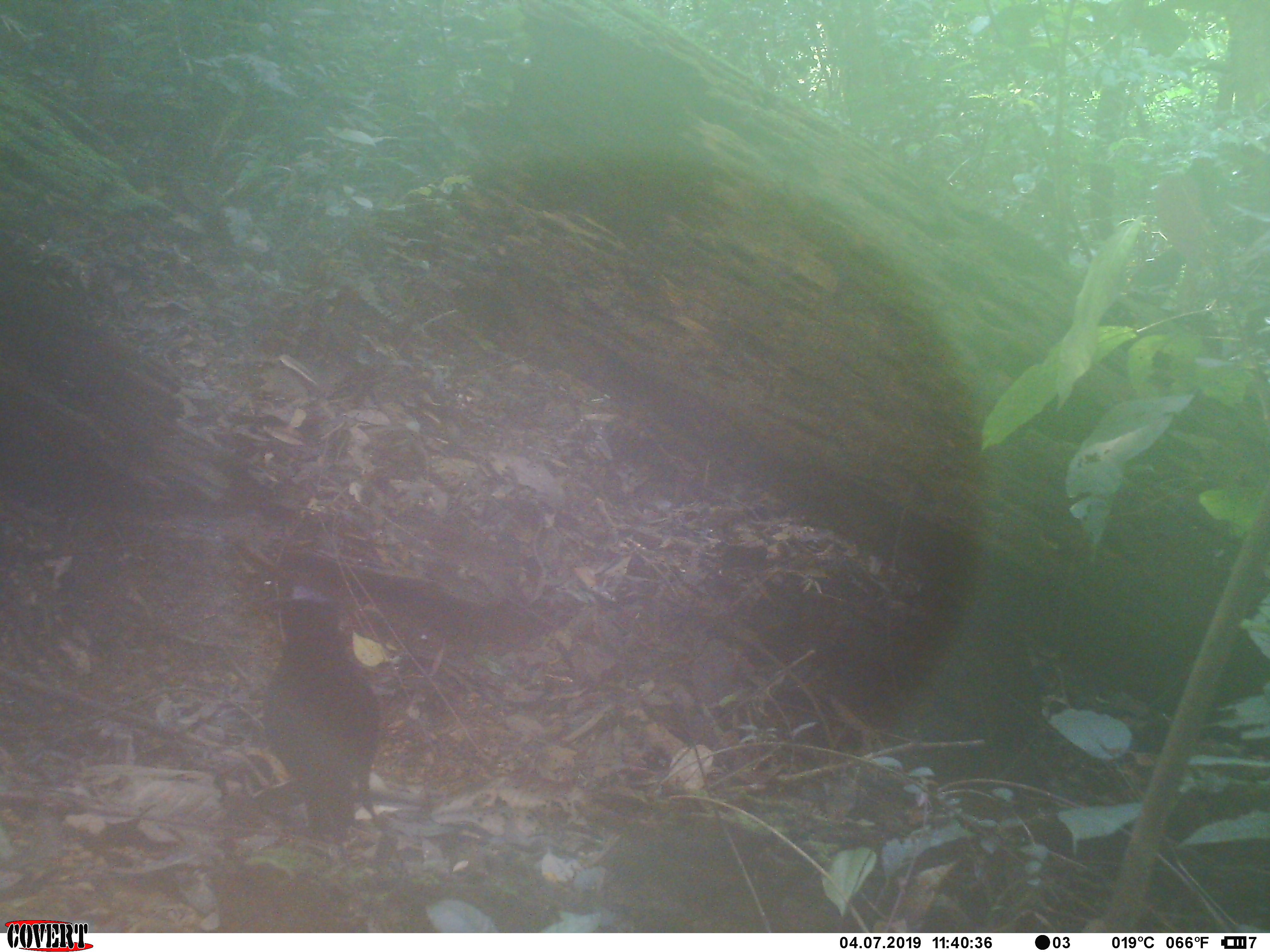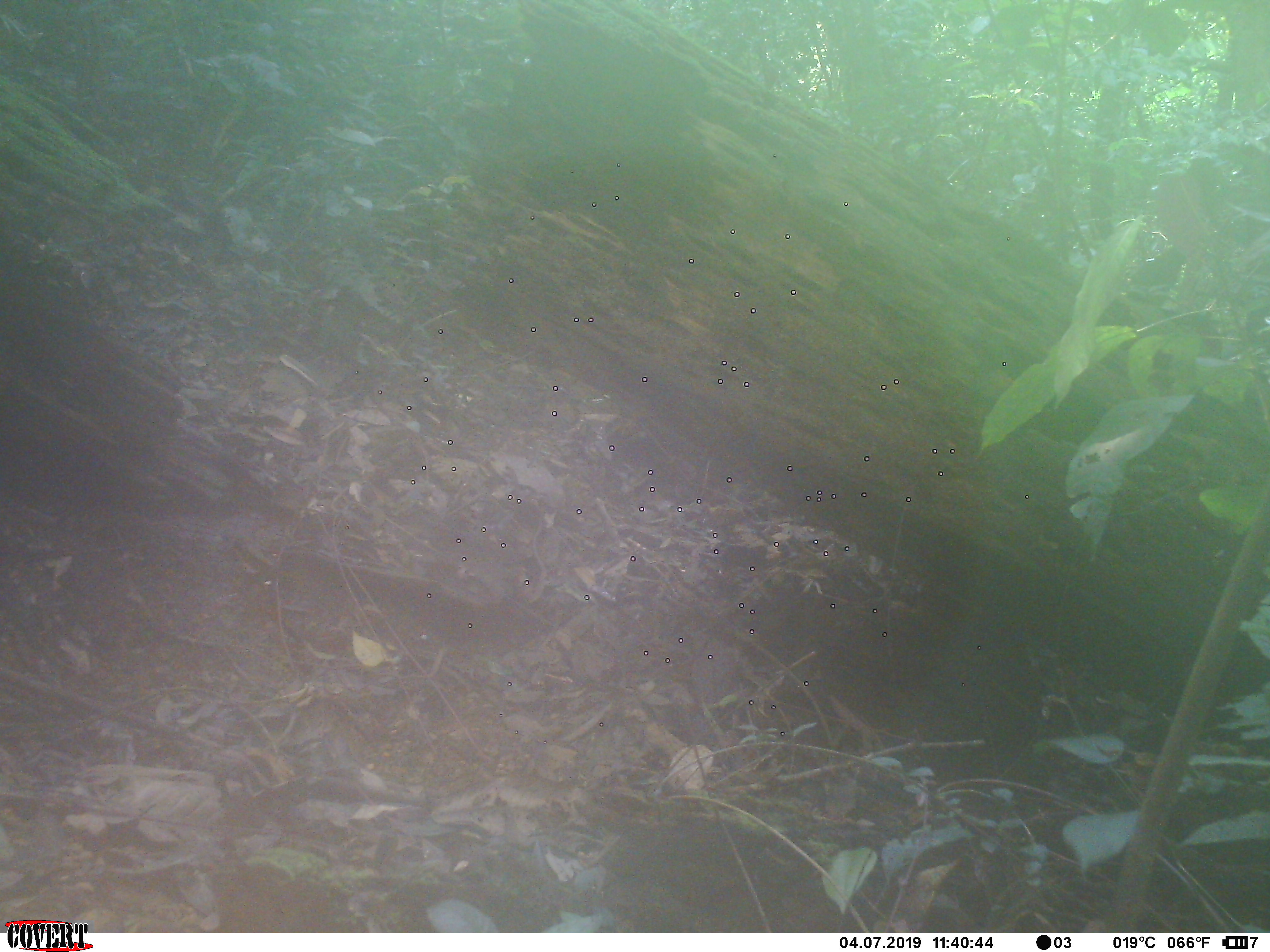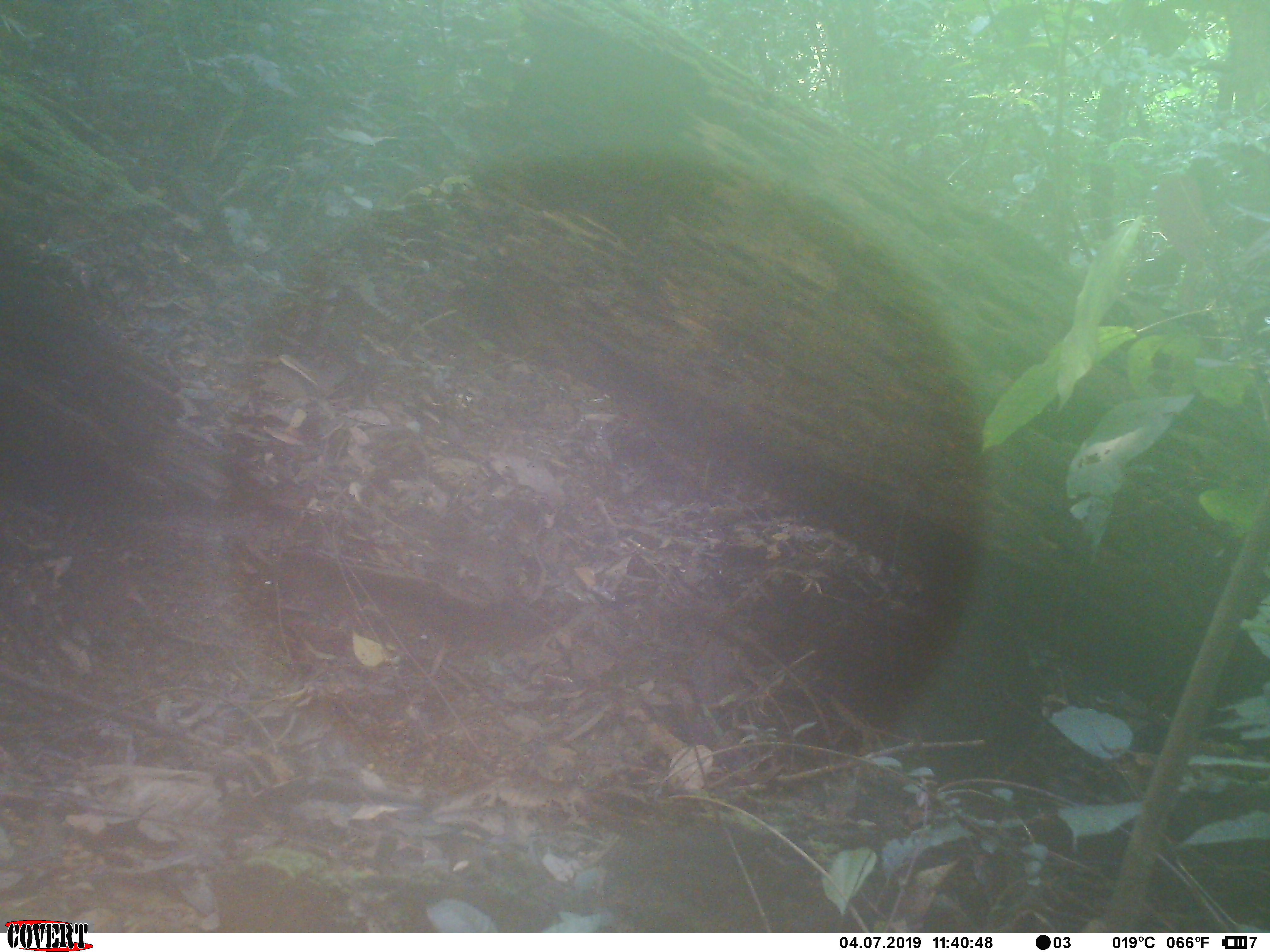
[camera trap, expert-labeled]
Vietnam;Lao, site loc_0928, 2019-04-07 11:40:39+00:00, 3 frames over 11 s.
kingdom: Animalia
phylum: Chordata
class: Aves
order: Passeriformes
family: Muscicapidae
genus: Myophonus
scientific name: Myophonus caeruleus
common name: blue whistling thrush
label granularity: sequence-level